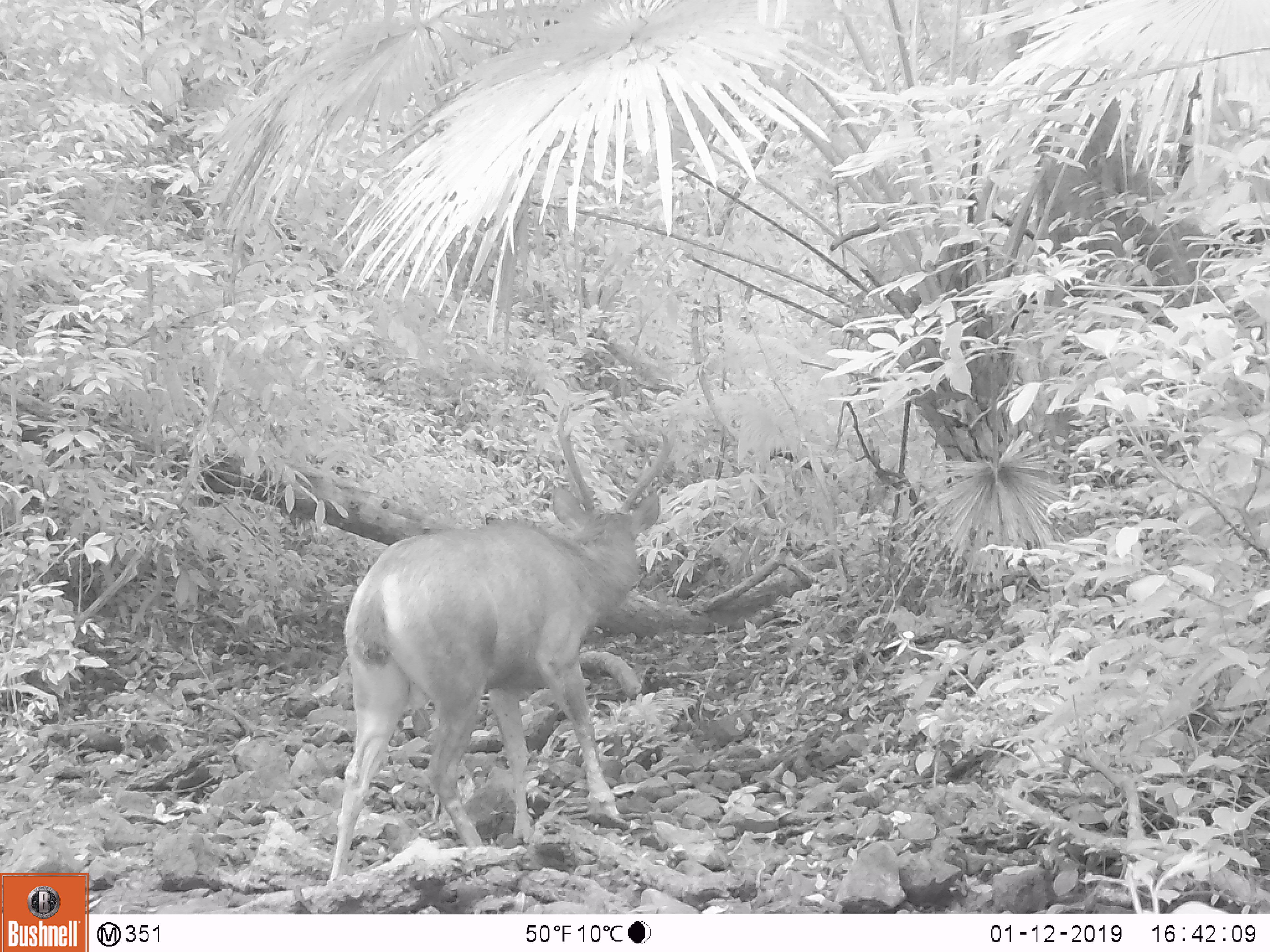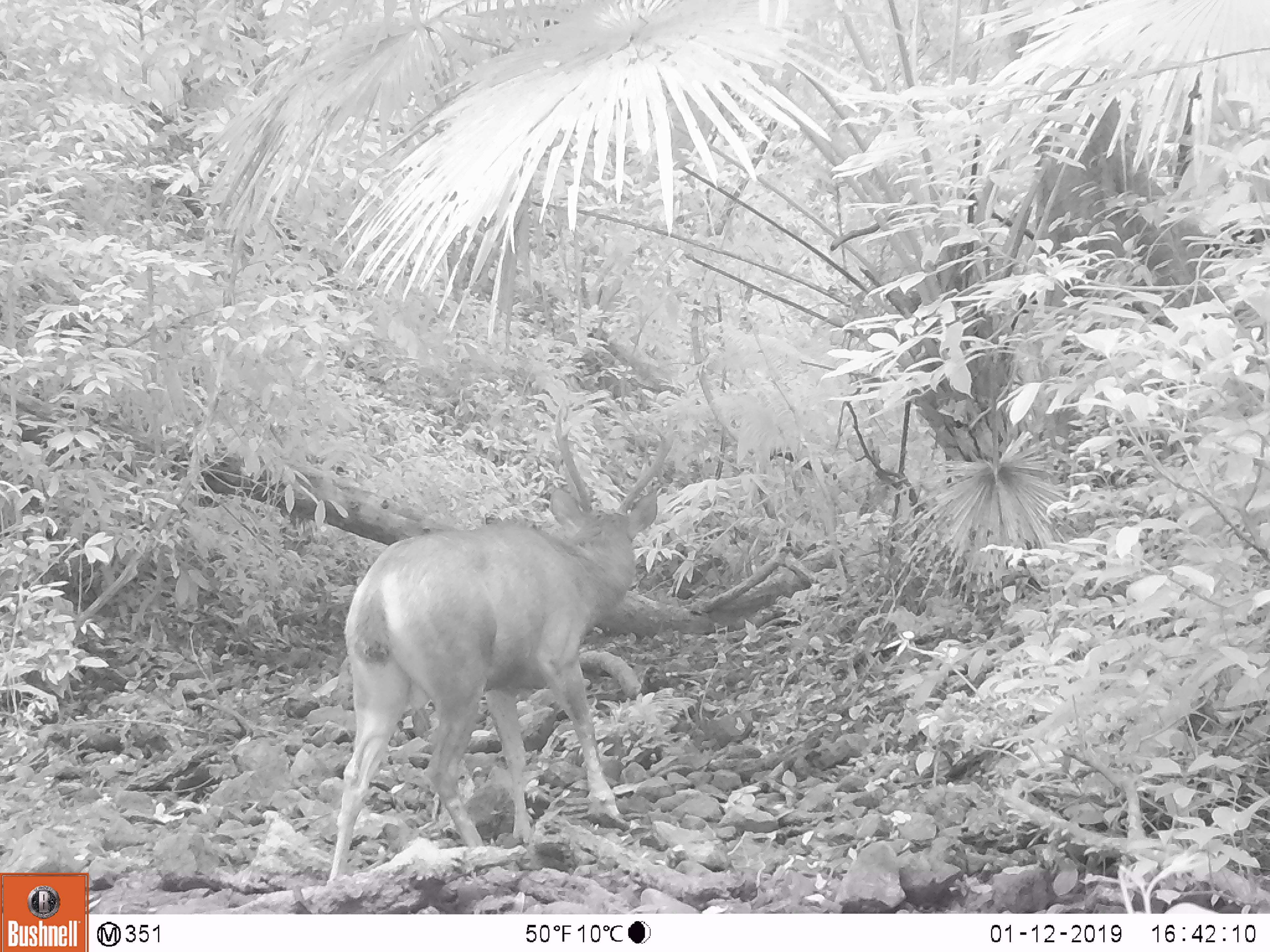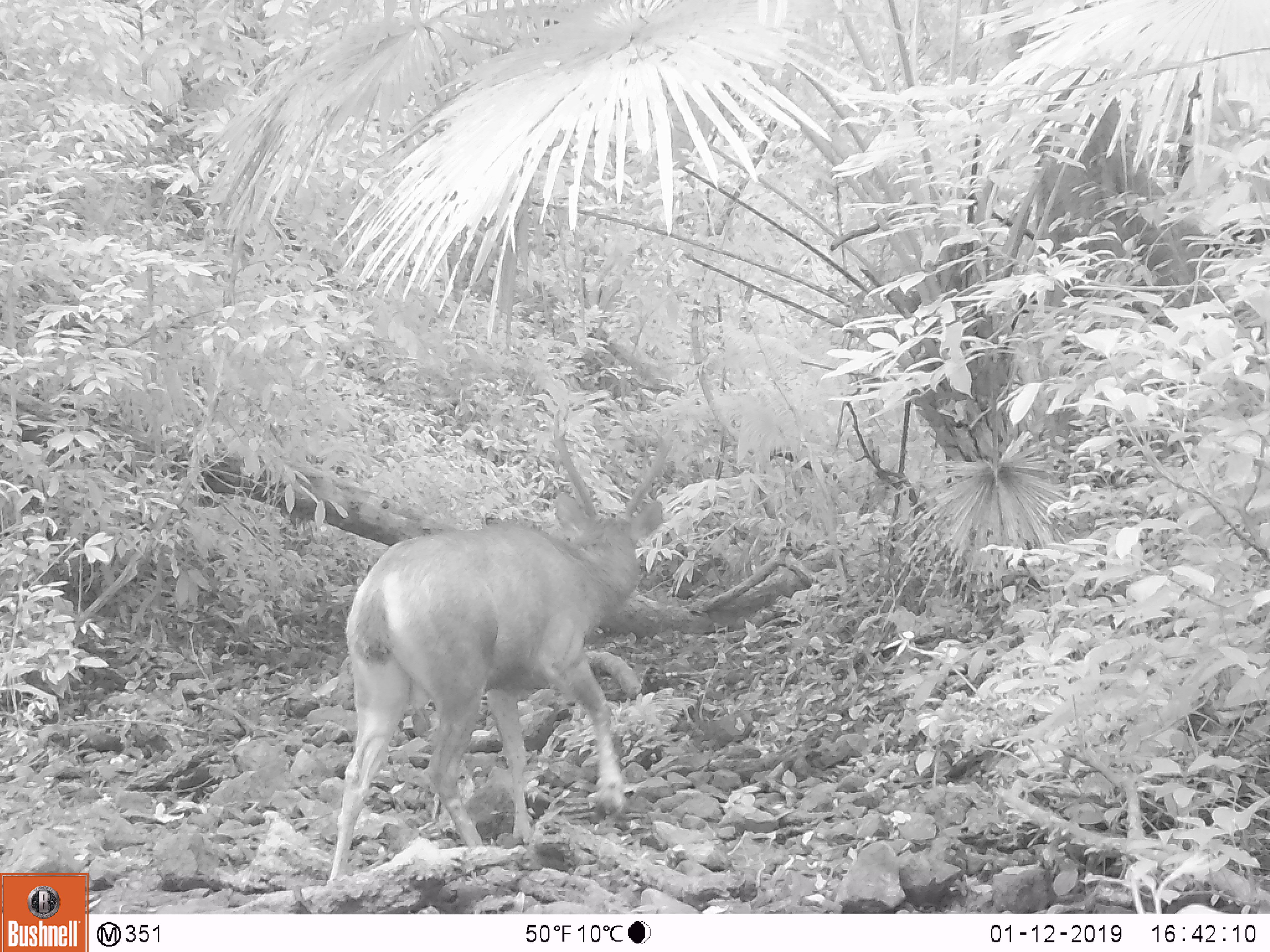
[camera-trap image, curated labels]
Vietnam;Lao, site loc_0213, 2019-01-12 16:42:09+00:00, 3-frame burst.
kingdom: Animalia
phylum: Chordata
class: Mammalia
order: Artiodactyla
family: Cervidae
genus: Rusa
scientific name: Rusa unicolor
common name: sambar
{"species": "sambar (Rusa unicolor)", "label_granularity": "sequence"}